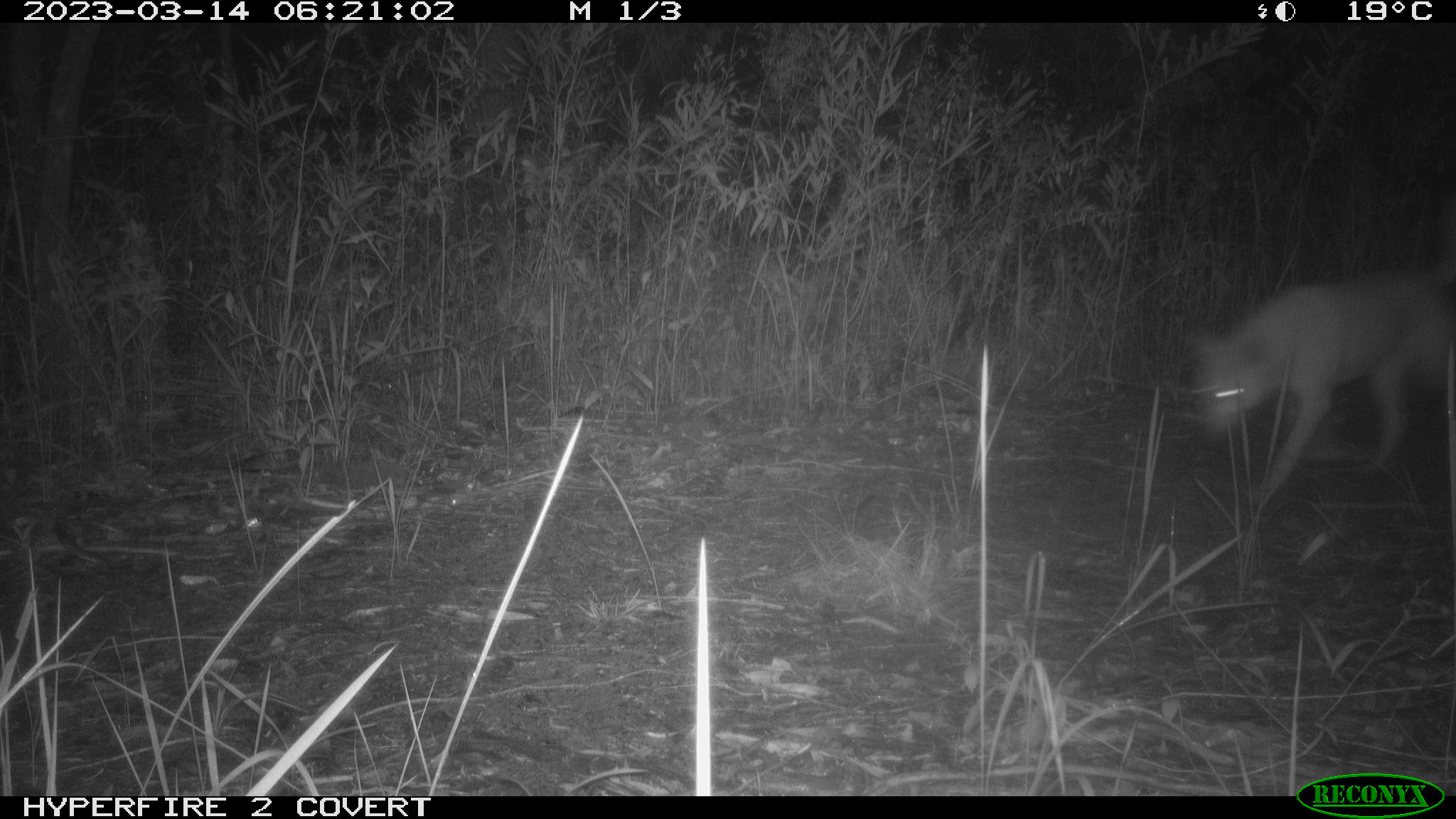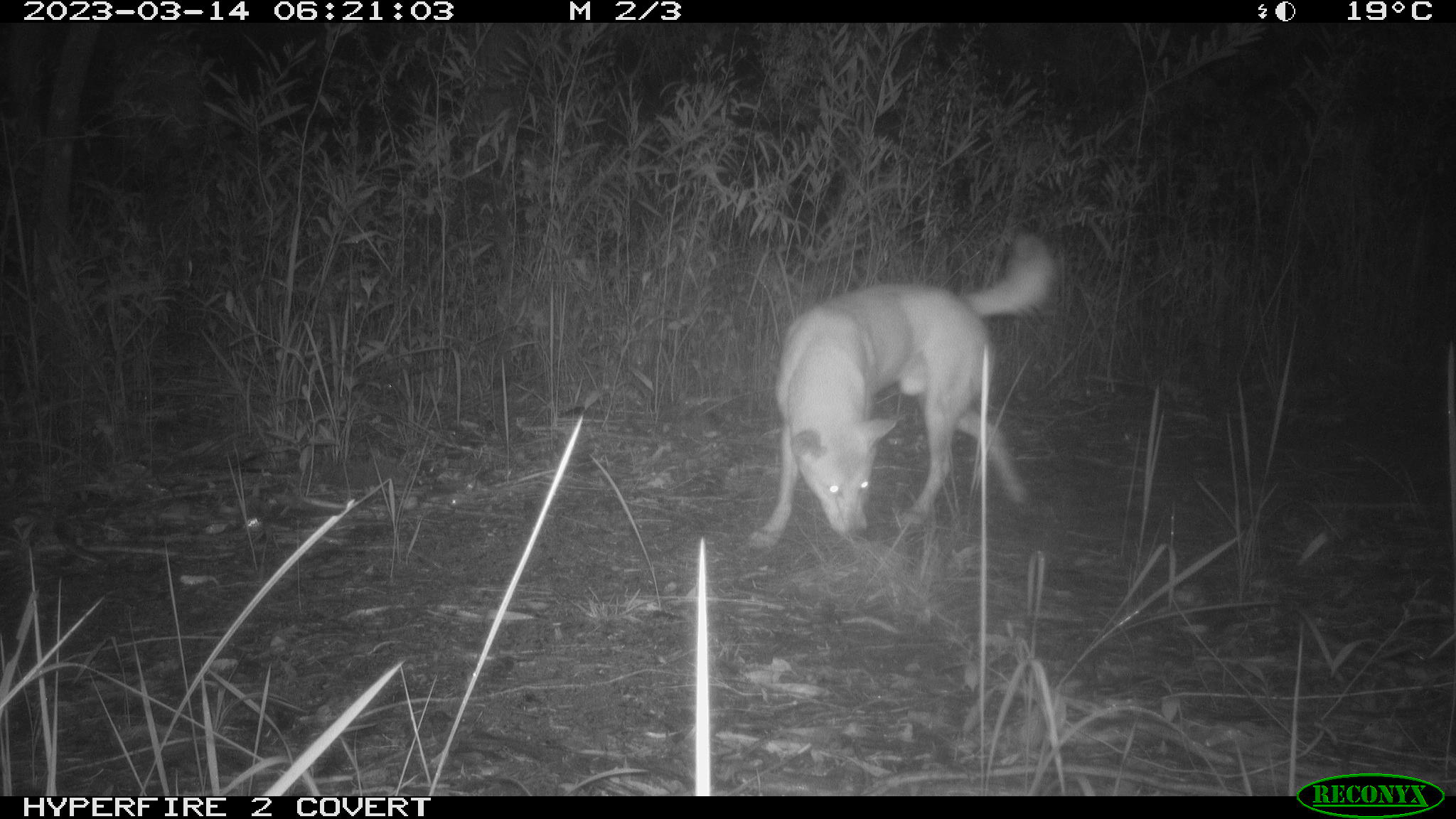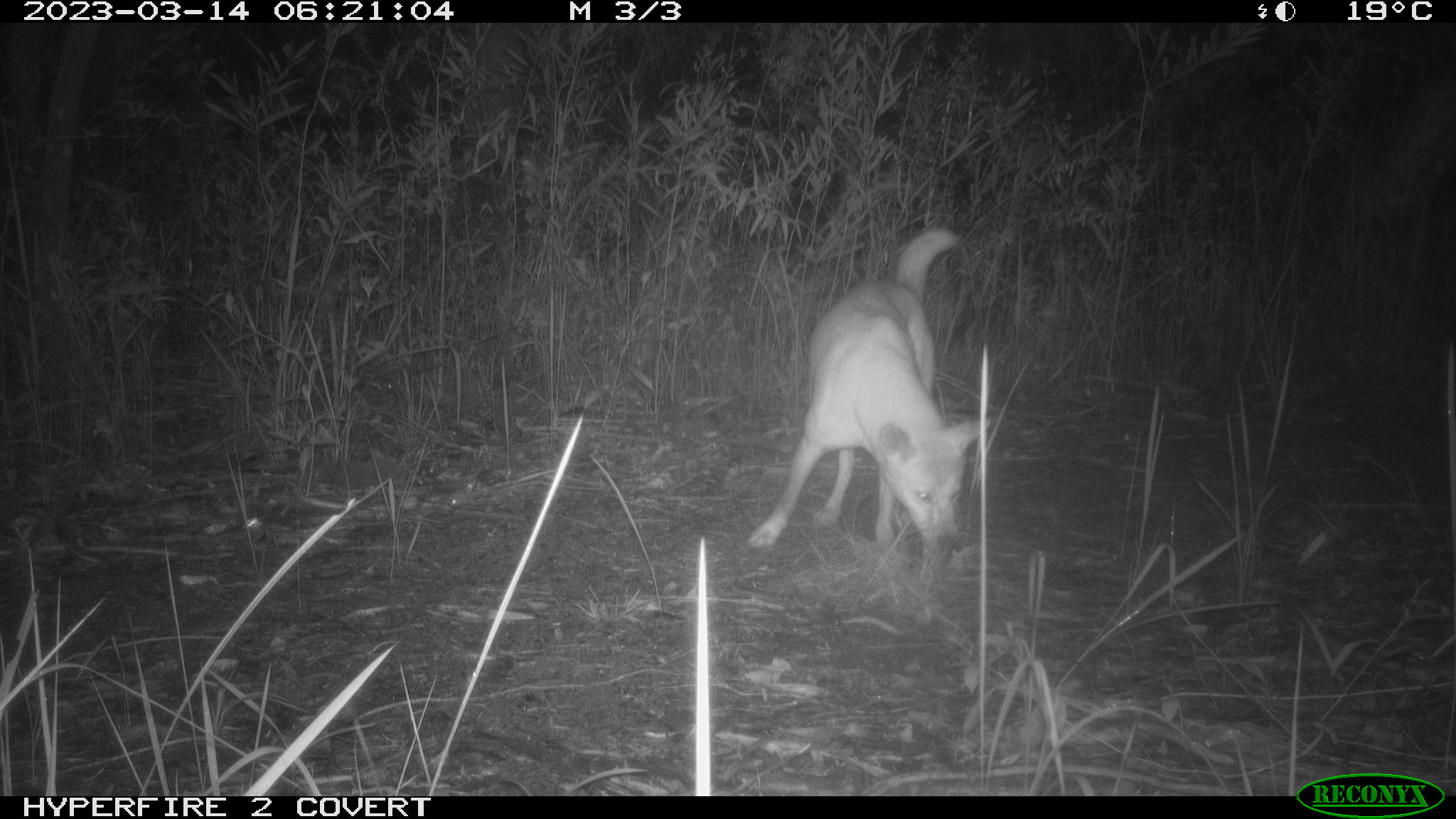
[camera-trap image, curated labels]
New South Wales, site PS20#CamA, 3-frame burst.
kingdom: Animalia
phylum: Chordata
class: Mammalia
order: Carnivora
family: Canidae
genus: Canis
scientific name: Canis familiaris dingo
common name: dingo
Dingo (Canis familiaris dingo).